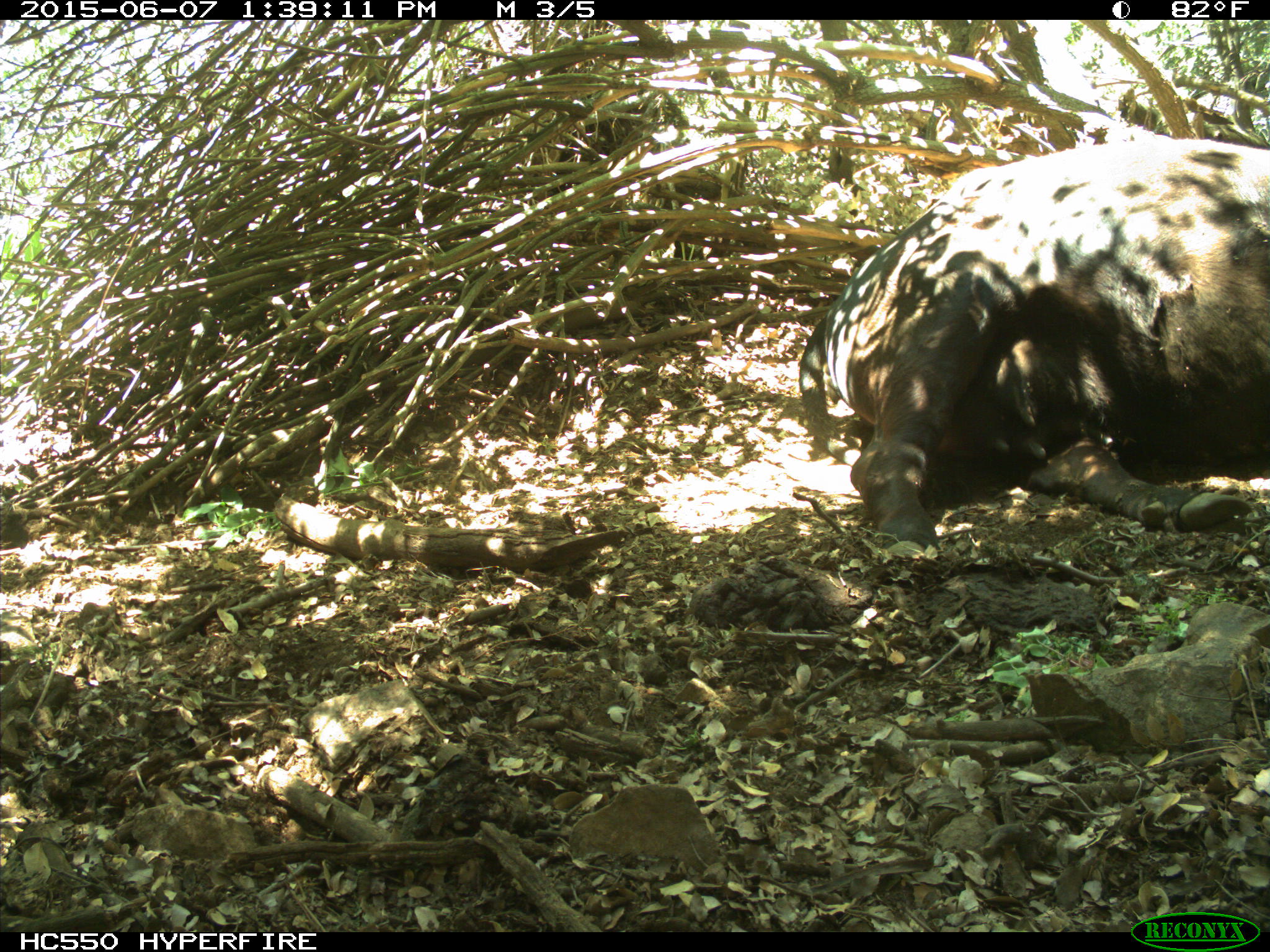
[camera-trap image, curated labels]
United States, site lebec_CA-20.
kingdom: Animalia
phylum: Chordata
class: Mammalia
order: Artiodactyla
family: Bovidae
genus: Bos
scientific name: Bos taurus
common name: domestic cow